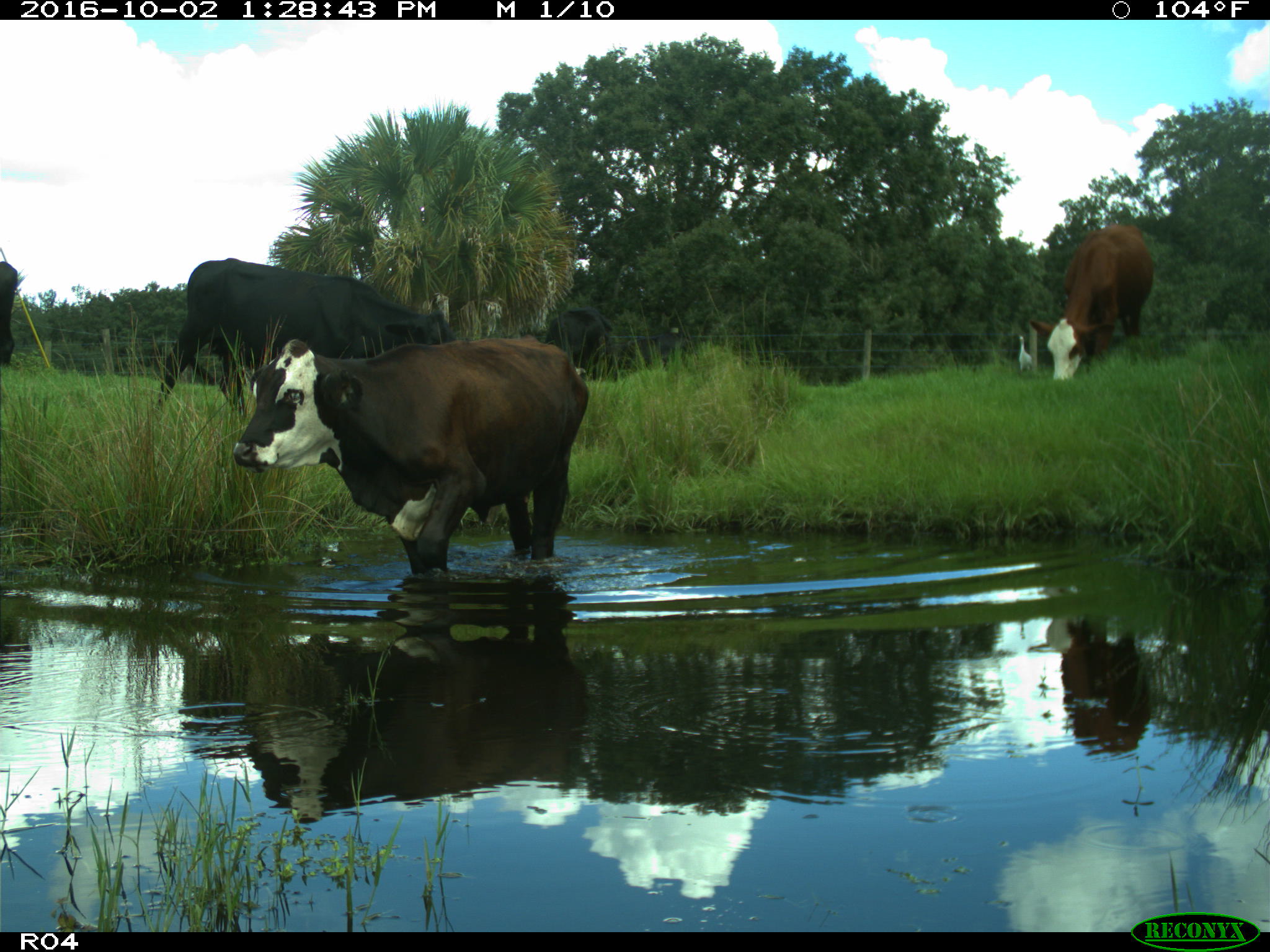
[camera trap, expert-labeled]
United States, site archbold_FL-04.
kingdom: Animalia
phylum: Chordata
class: Mammalia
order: Artiodactyla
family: Bovidae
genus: Bos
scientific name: Bos taurus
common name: domestic cow